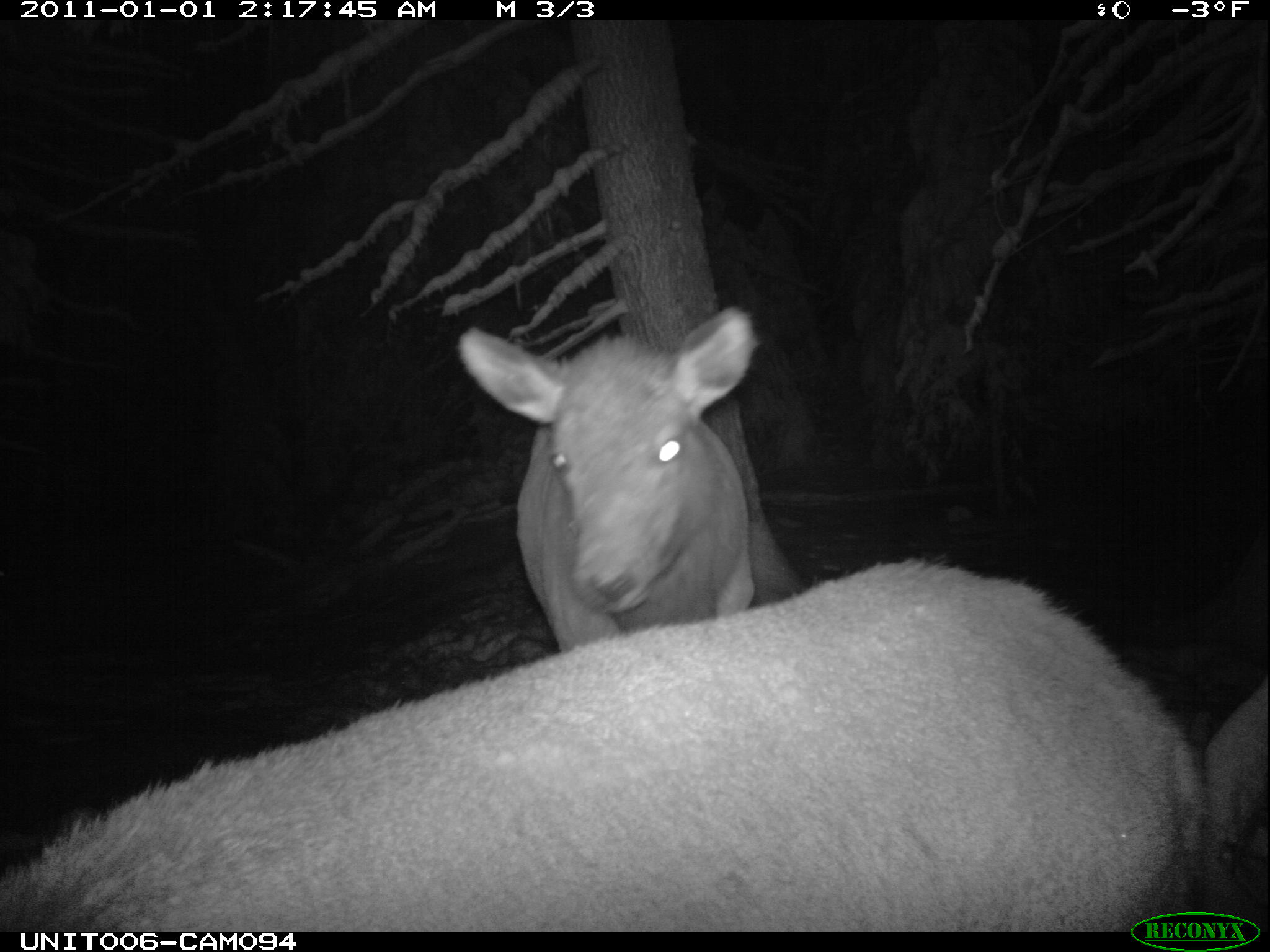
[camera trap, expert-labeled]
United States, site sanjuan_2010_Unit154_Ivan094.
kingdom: Animalia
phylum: Chordata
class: Mammalia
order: Artiodactyla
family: Cervidae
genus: Cervus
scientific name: Cervus elaphus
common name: red deer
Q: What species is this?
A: Cervus elaphus (red deer).